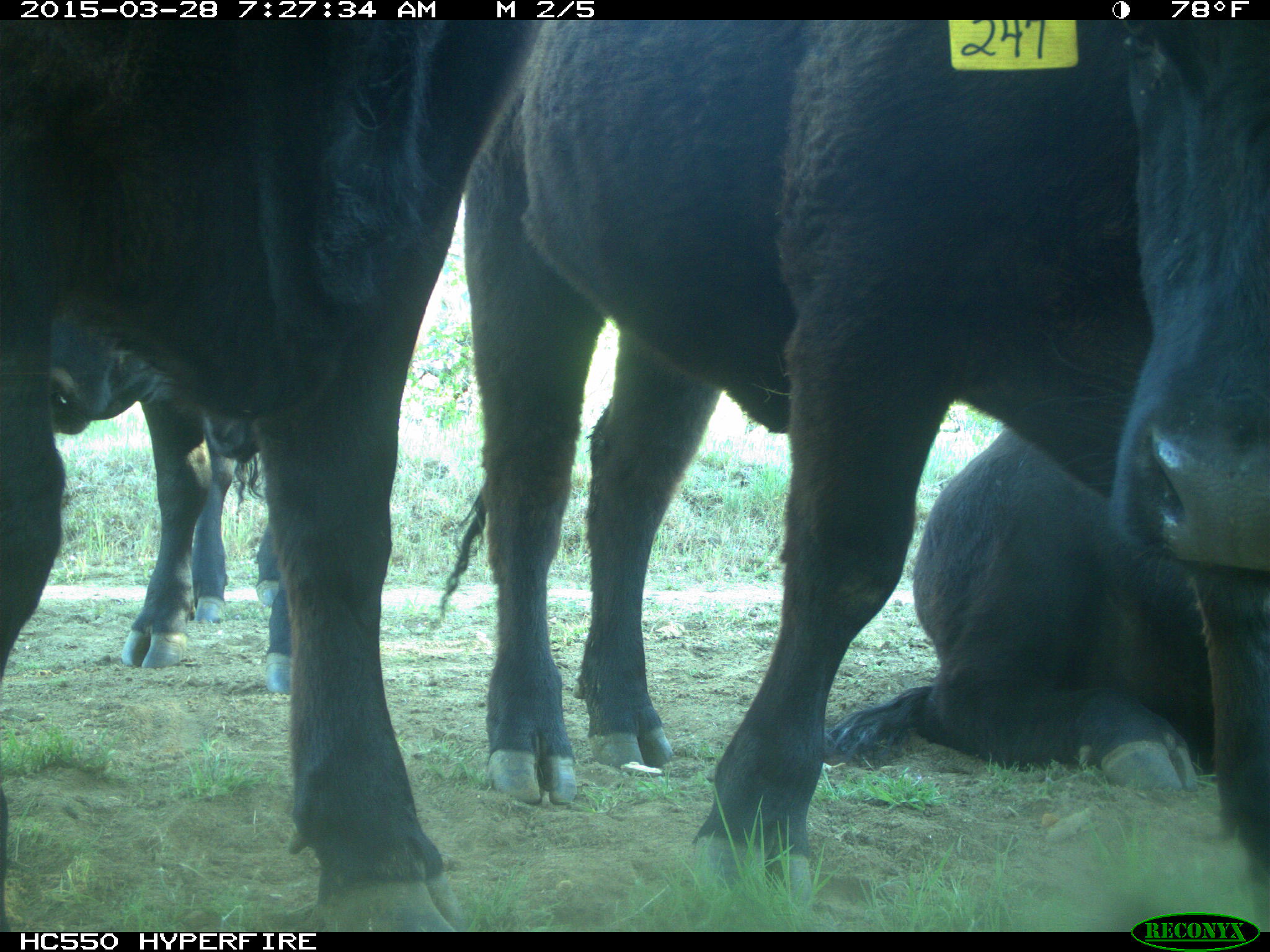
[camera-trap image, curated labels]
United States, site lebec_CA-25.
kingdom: Animalia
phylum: Chordata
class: Mammalia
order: Artiodactyla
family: Bovidae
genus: Bos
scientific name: Bos taurus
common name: domestic cow